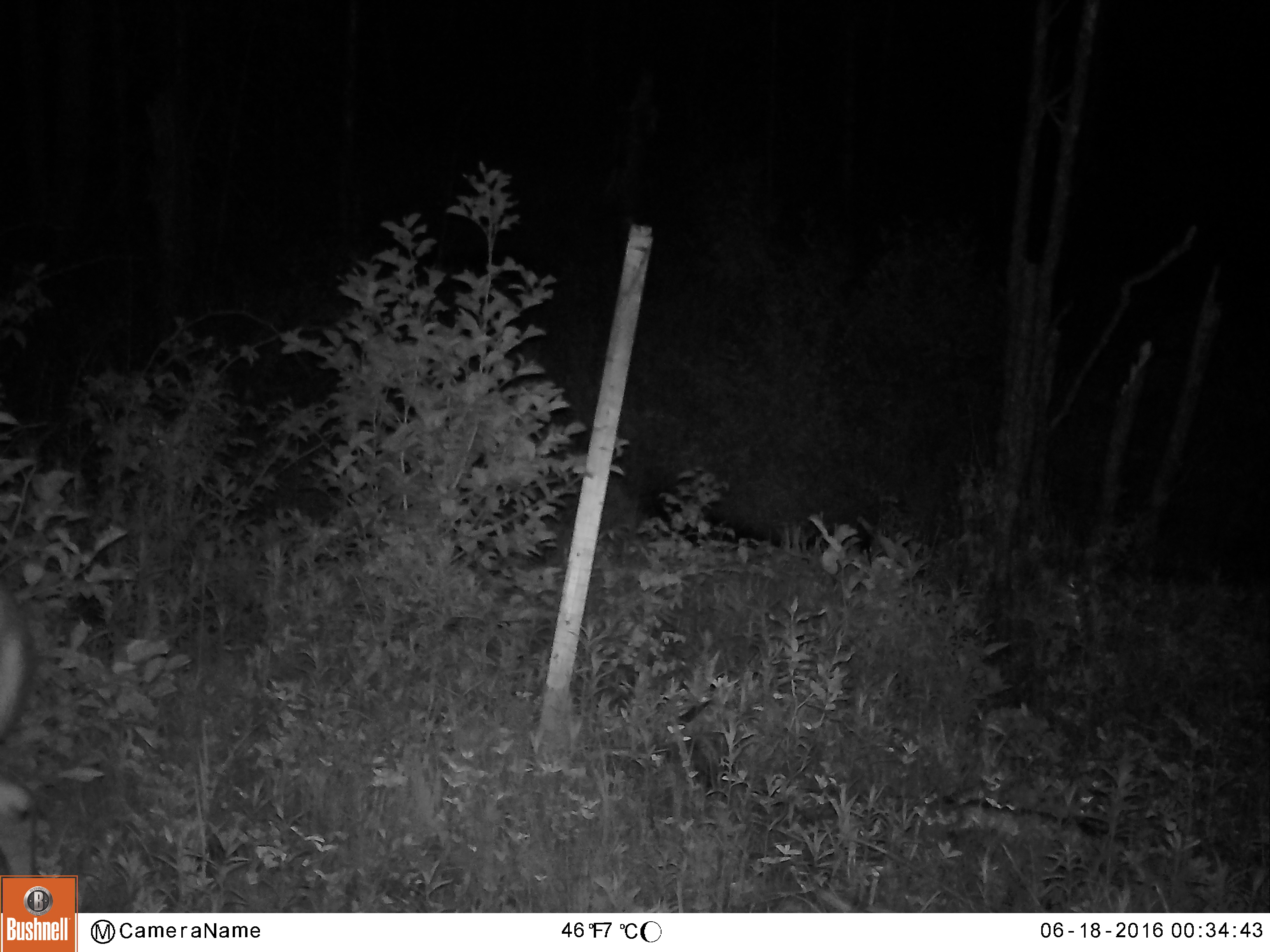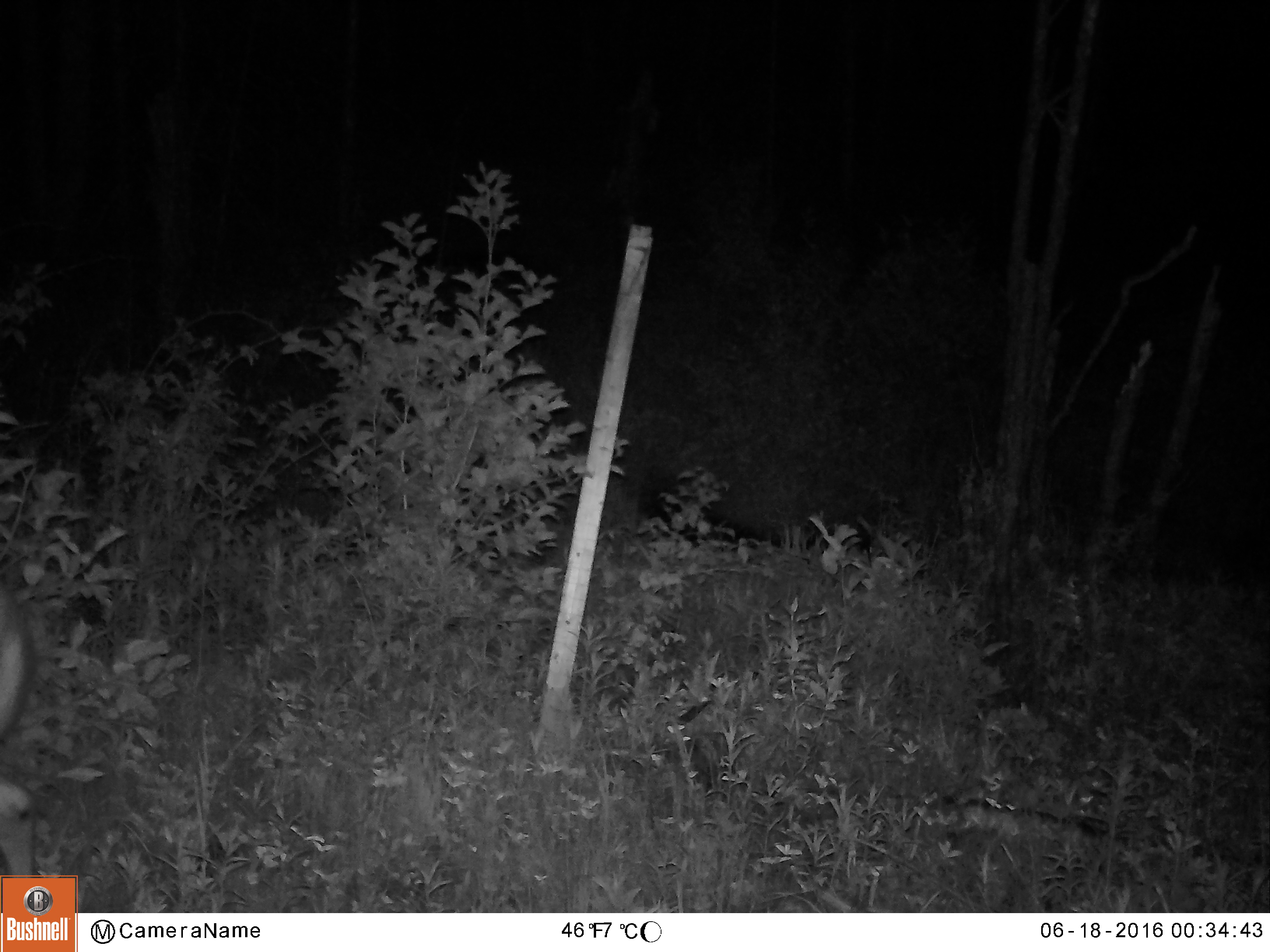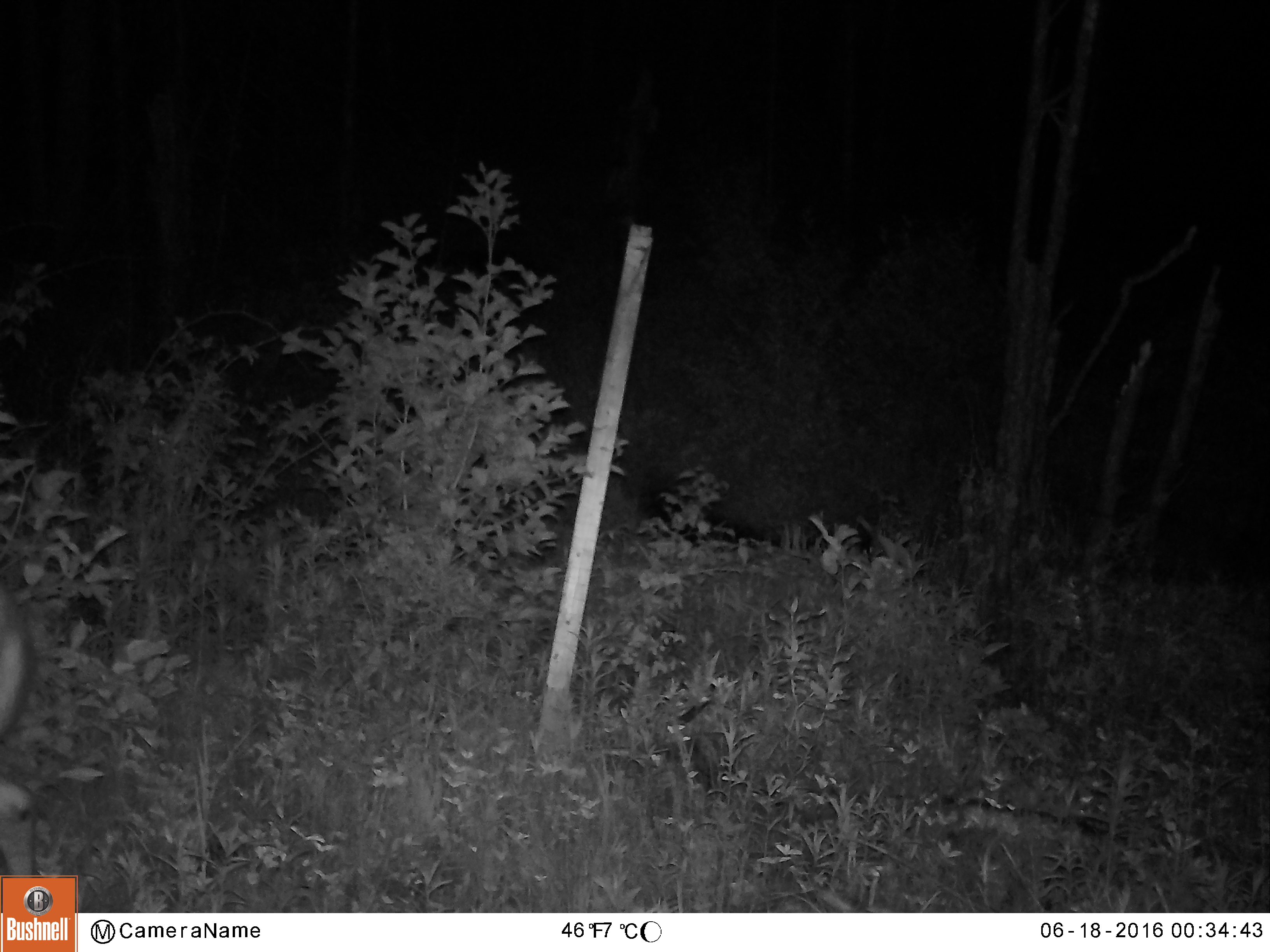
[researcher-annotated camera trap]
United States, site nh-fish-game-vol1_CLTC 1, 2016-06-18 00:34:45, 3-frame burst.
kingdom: Animalia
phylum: Chordata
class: Mammalia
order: Artiodactyla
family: Cervidae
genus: Odocoileus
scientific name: Odocoileus virginianus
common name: white-tailed deer